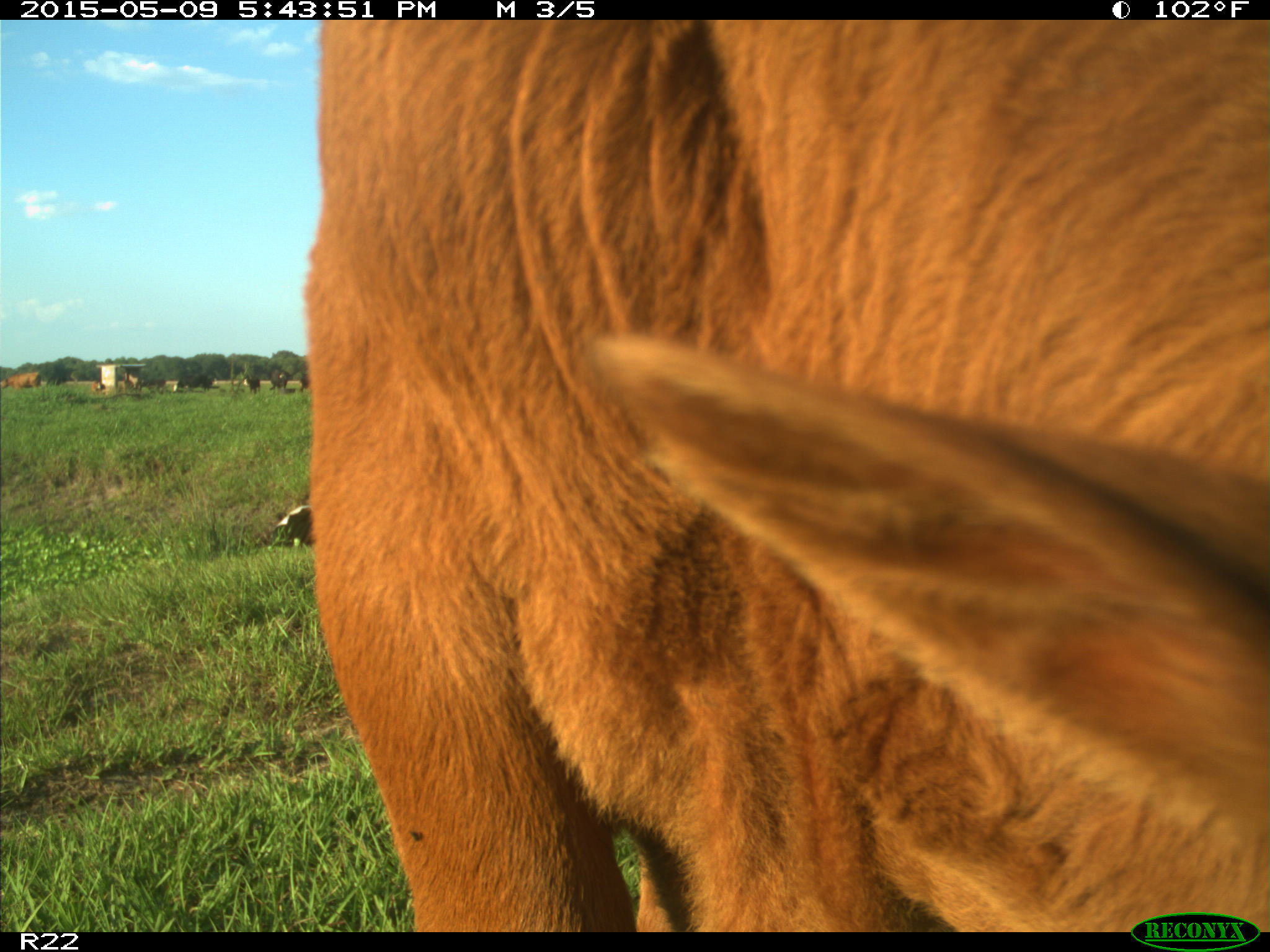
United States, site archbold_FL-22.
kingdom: Animalia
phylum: Chordata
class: Mammalia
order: Artiodactyla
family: Bovidae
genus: Bos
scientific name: Bos taurus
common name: domestic cow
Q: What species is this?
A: Bos taurus (domestic cow).